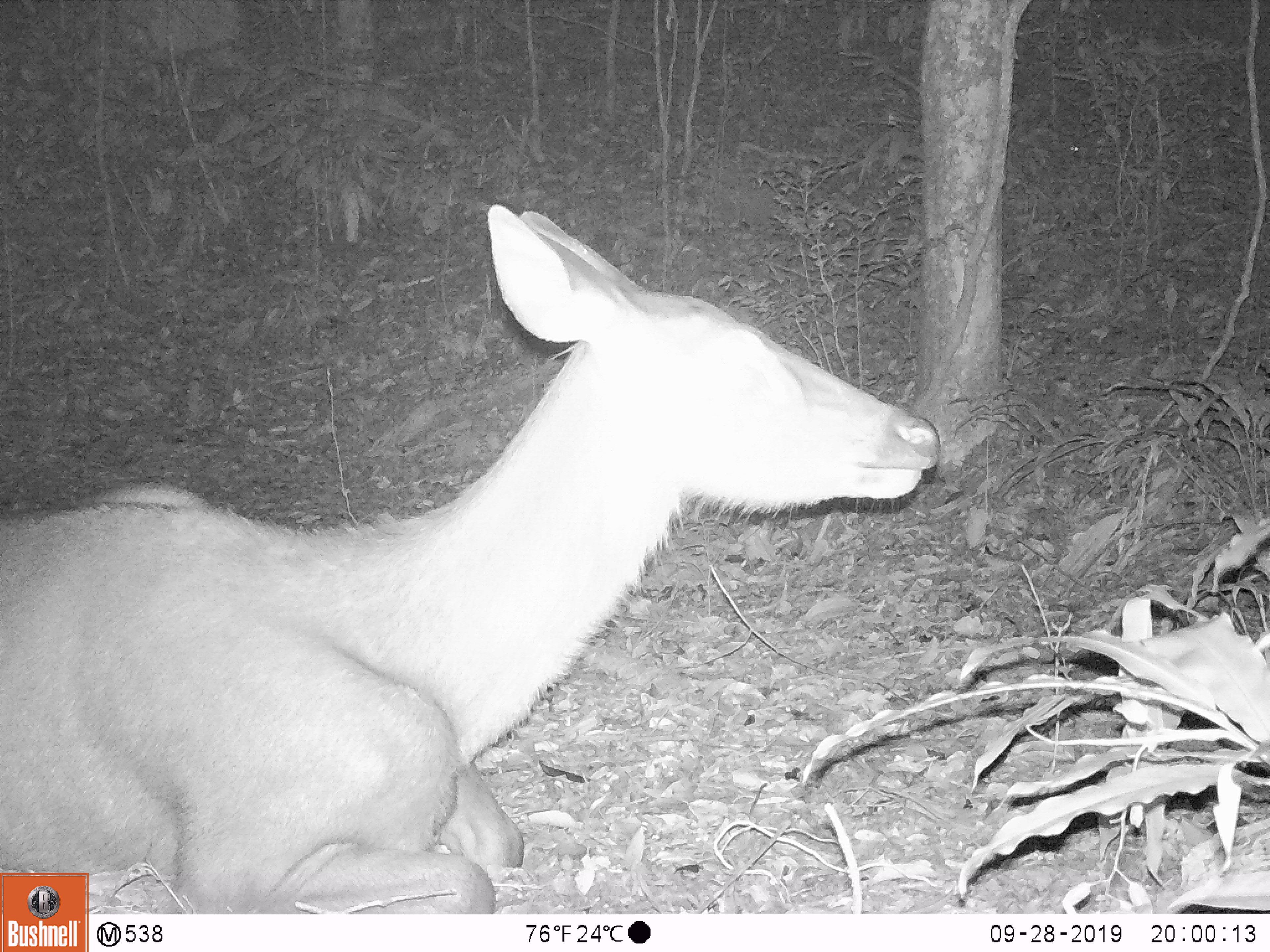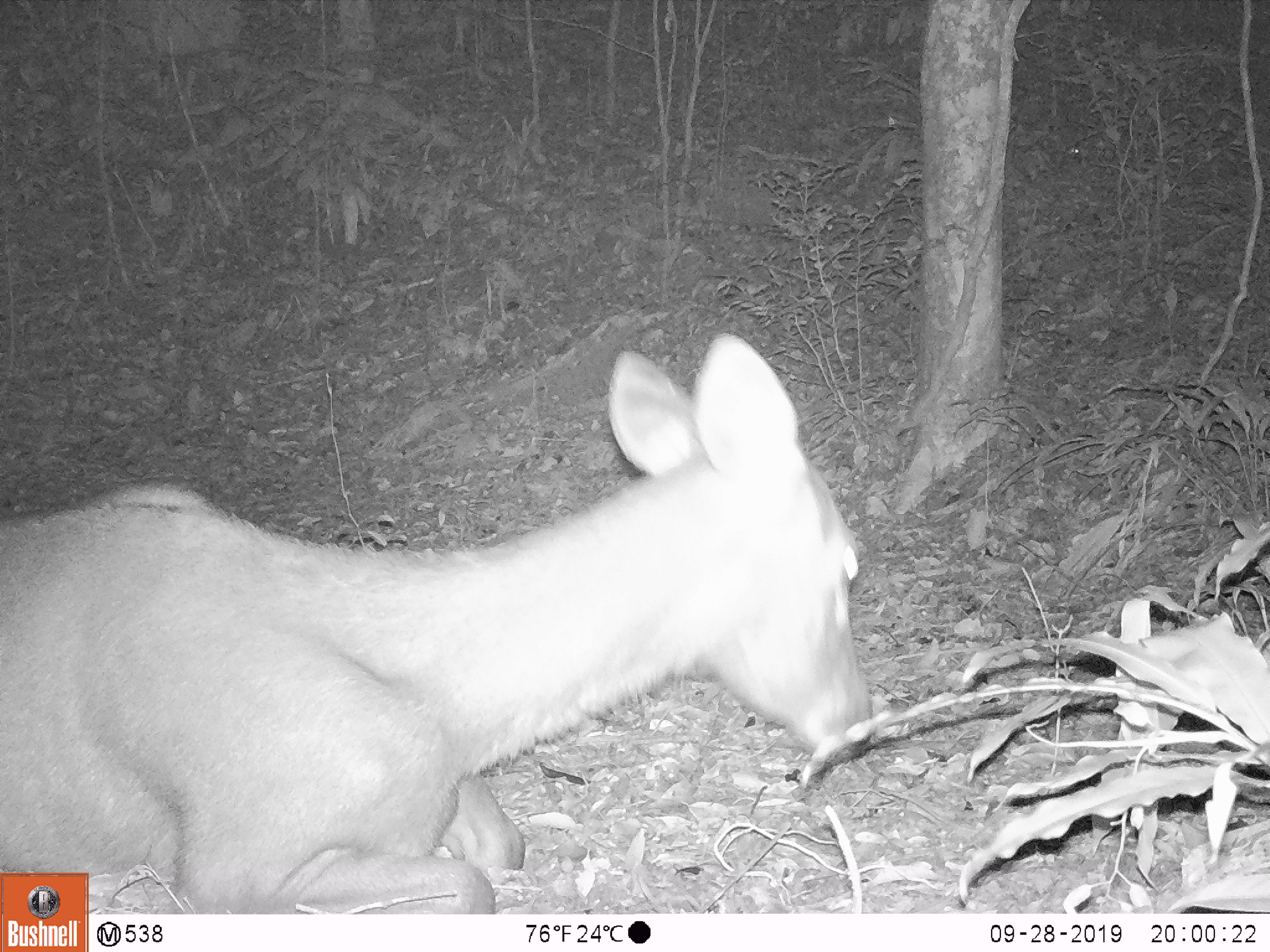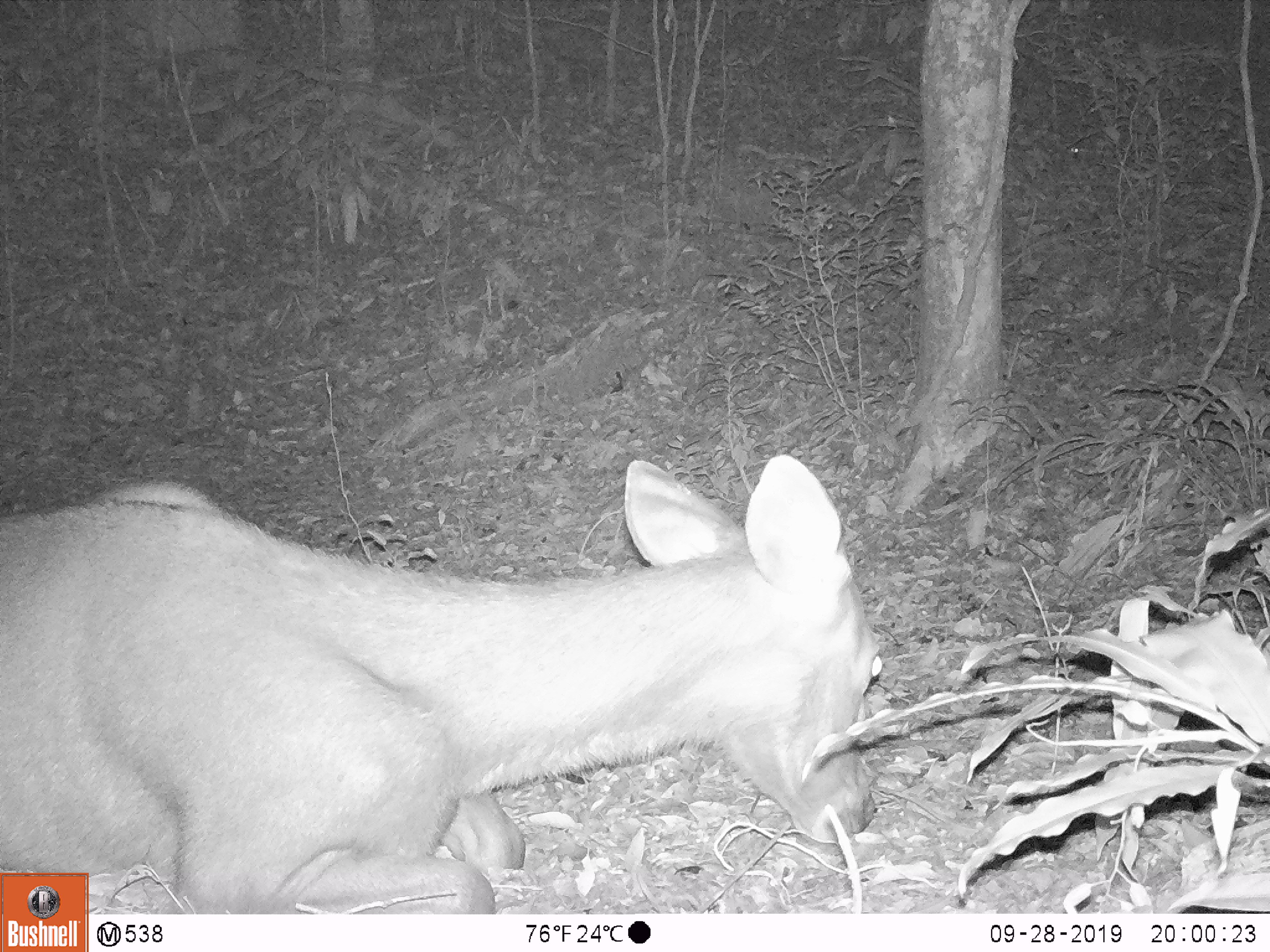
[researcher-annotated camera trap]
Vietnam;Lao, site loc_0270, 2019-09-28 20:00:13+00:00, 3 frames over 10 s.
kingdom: Animalia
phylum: Chordata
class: Mammalia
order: Artiodactyla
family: Cervidae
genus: Rusa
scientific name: Rusa unicolor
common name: sambar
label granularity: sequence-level